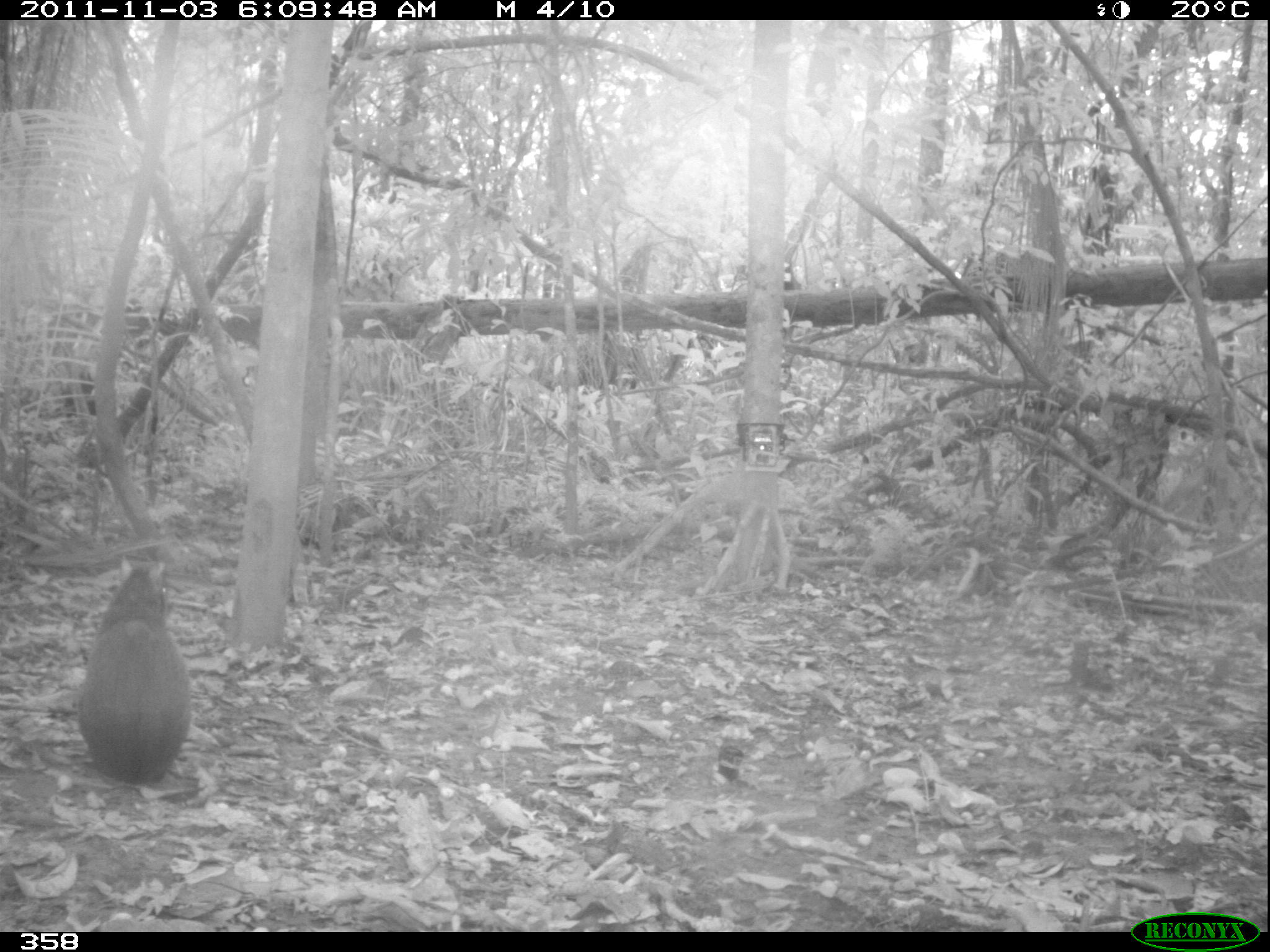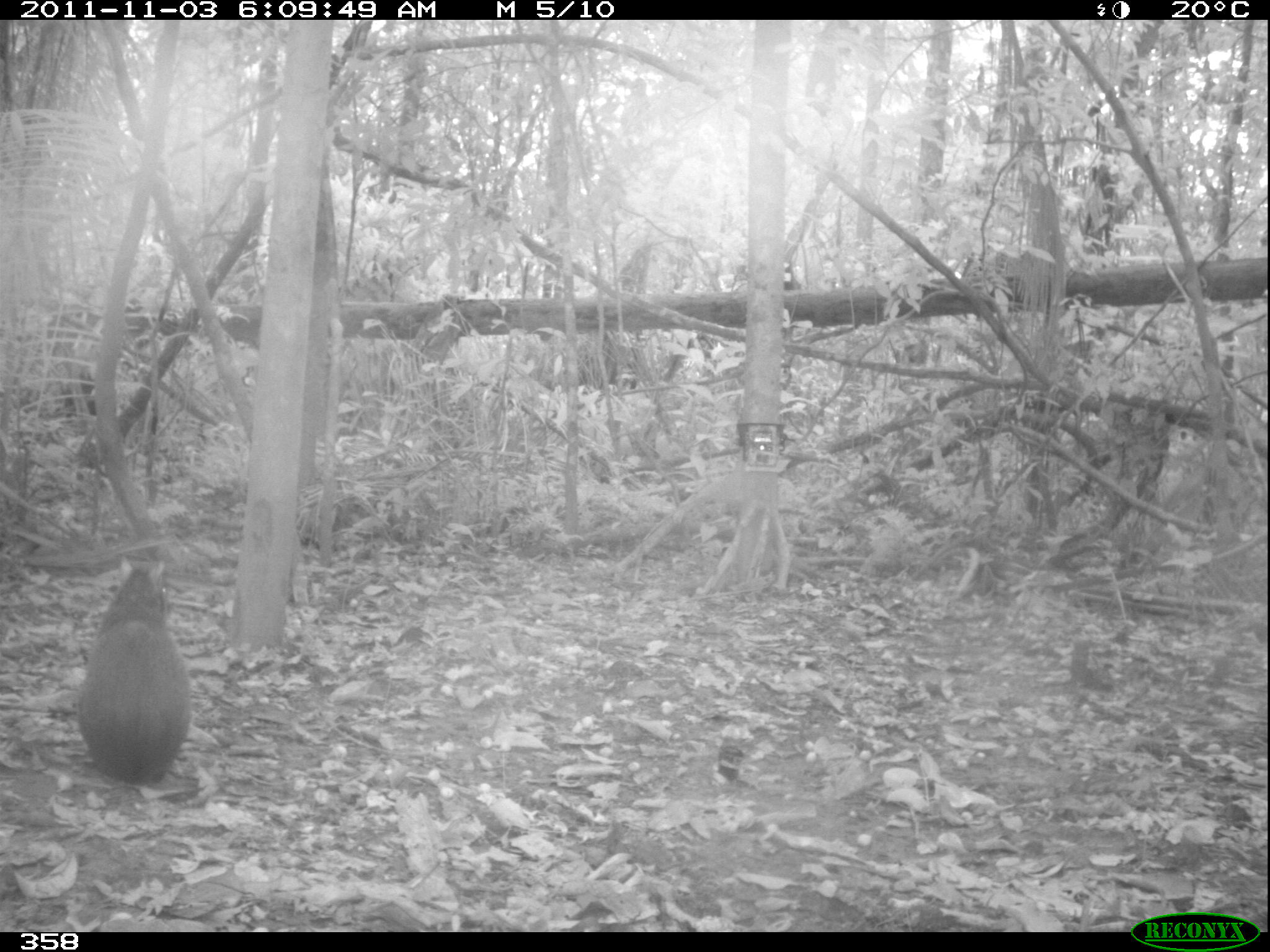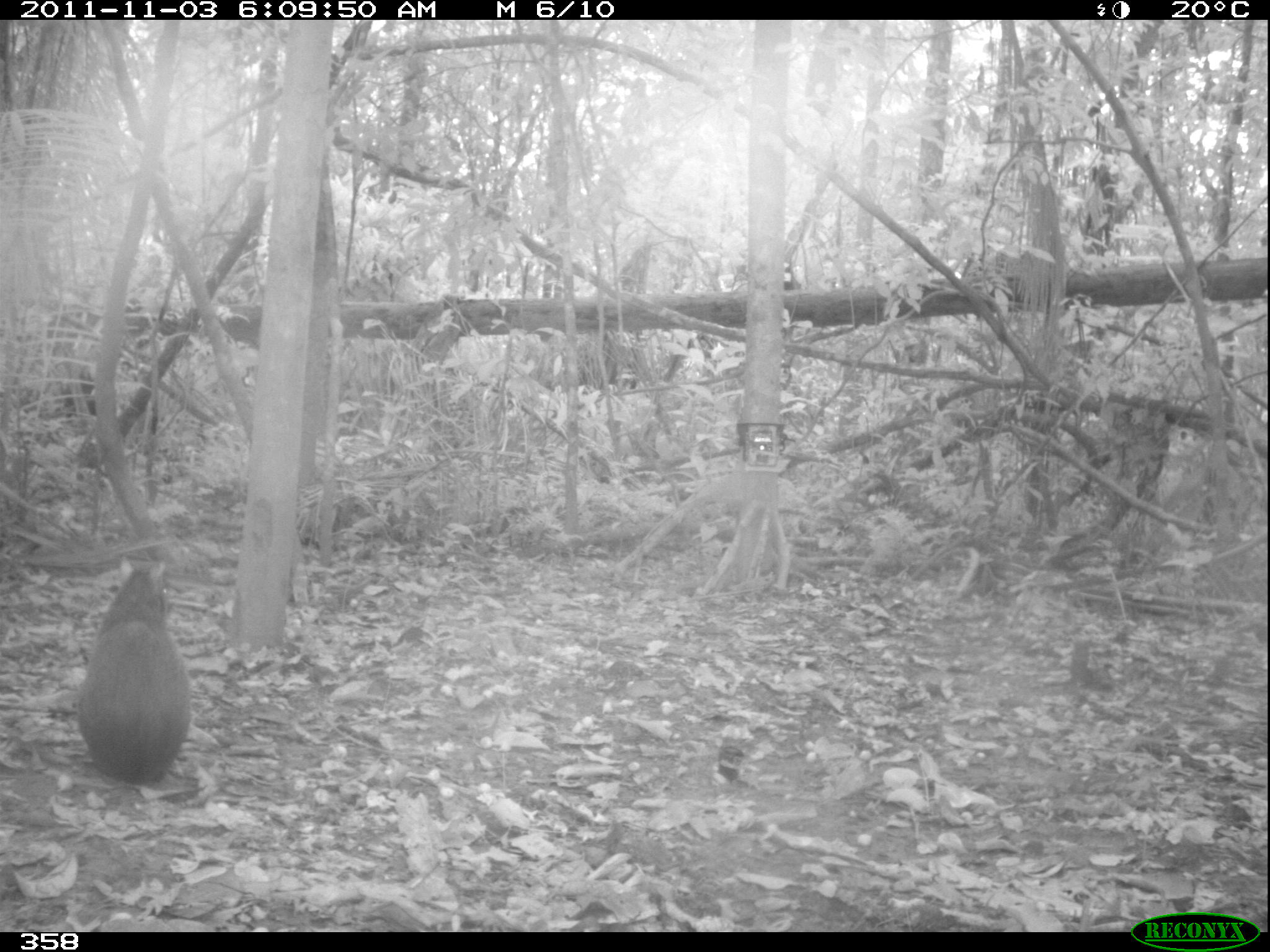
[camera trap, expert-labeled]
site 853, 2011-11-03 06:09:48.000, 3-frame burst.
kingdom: Animalia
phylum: Chordata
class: Mammalia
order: Rodentia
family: Dasyproctidae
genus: Dasyprocta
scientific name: Dasyprocta punctata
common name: central american agouti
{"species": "Dasyprocta punctata (central american agouti)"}